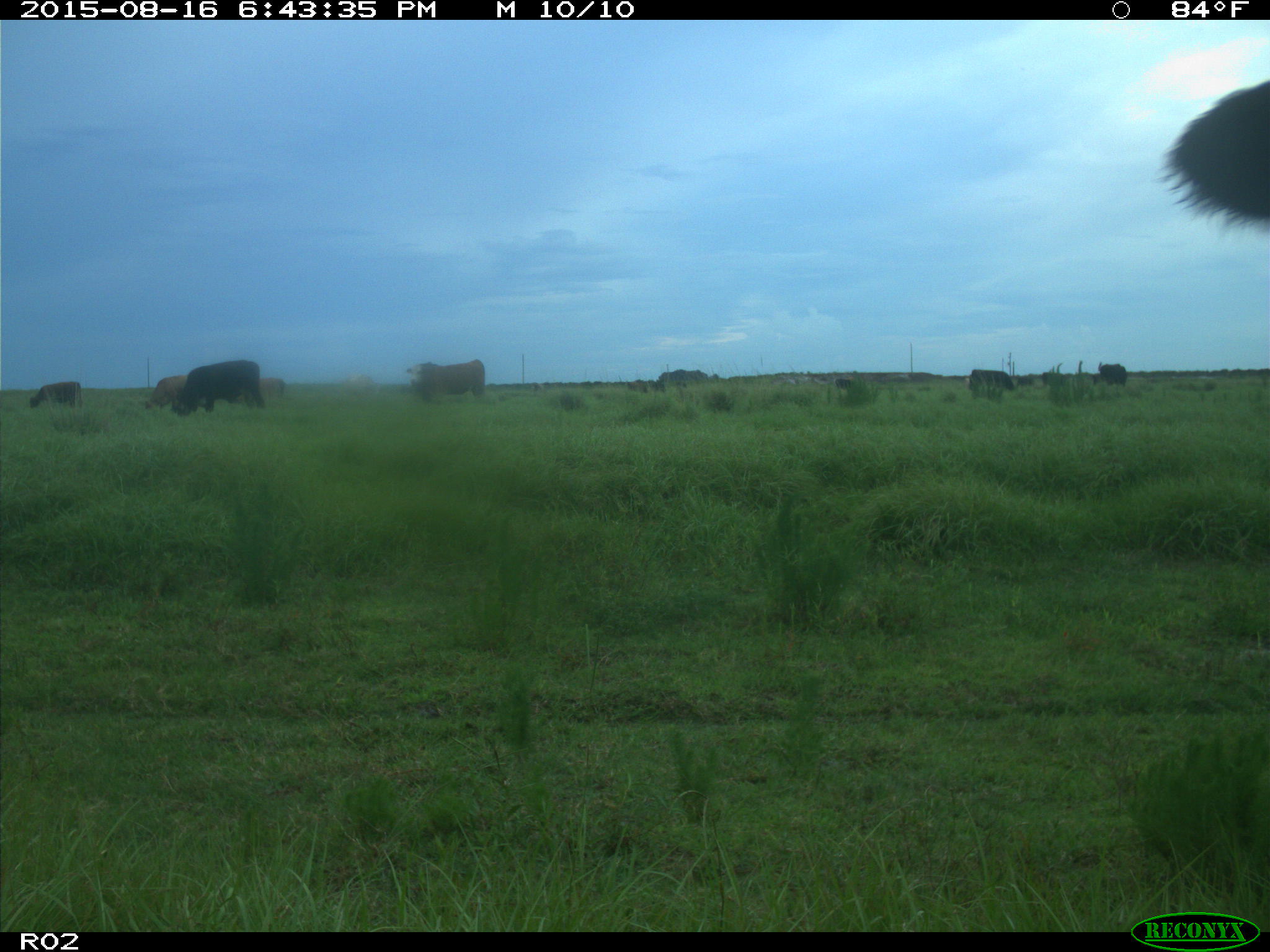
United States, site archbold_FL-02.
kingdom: Animalia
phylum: Chordata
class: Mammalia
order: Artiodactyla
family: Bovidae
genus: Bos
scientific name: Bos taurus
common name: domestic cow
Bos taurus (domestic cow).